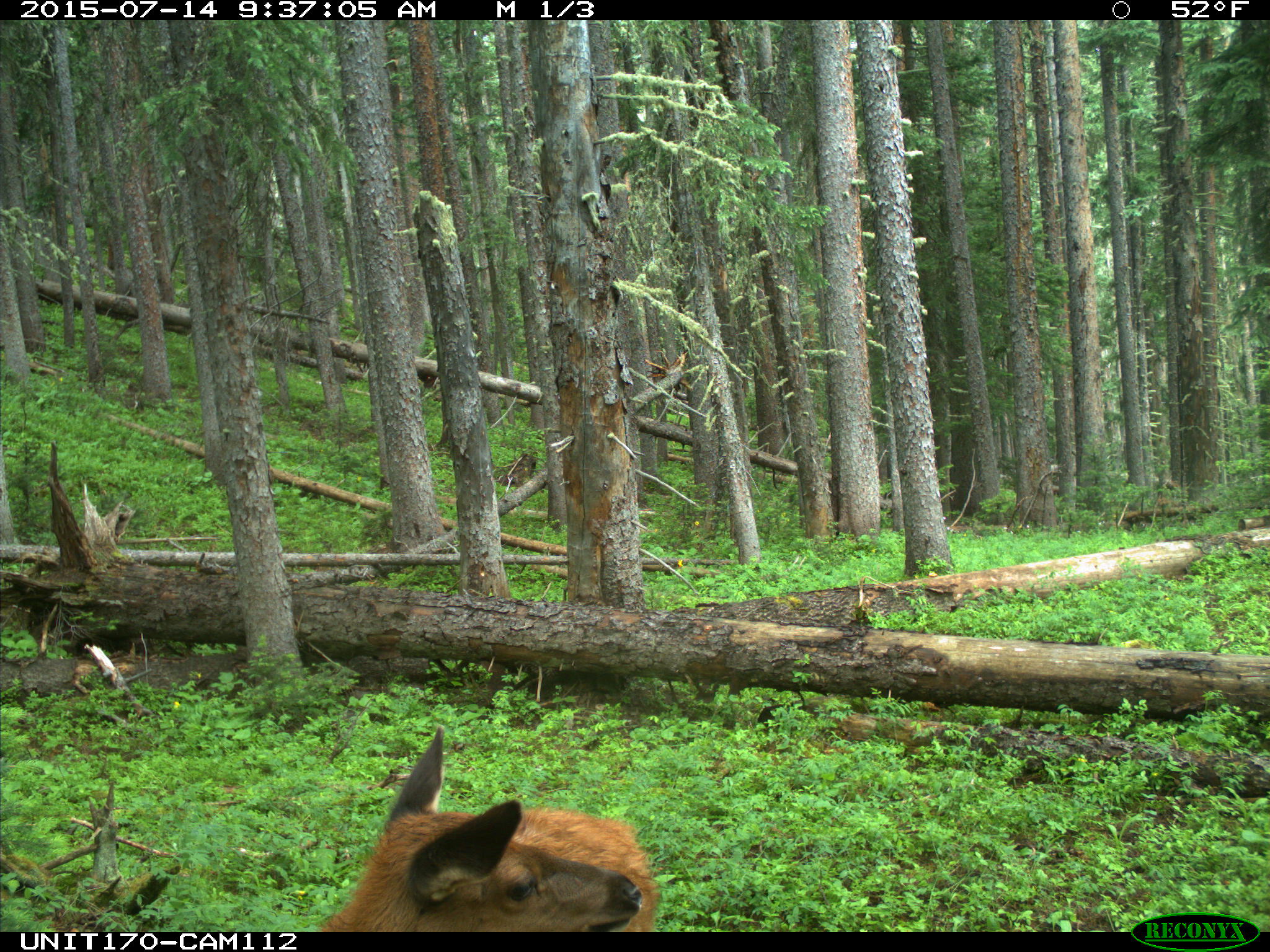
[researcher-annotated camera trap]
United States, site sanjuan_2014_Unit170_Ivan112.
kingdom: Animalia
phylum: Chordata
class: Mammalia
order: Artiodactyla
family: Cervidae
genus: Cervus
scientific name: Cervus elaphus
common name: red deer